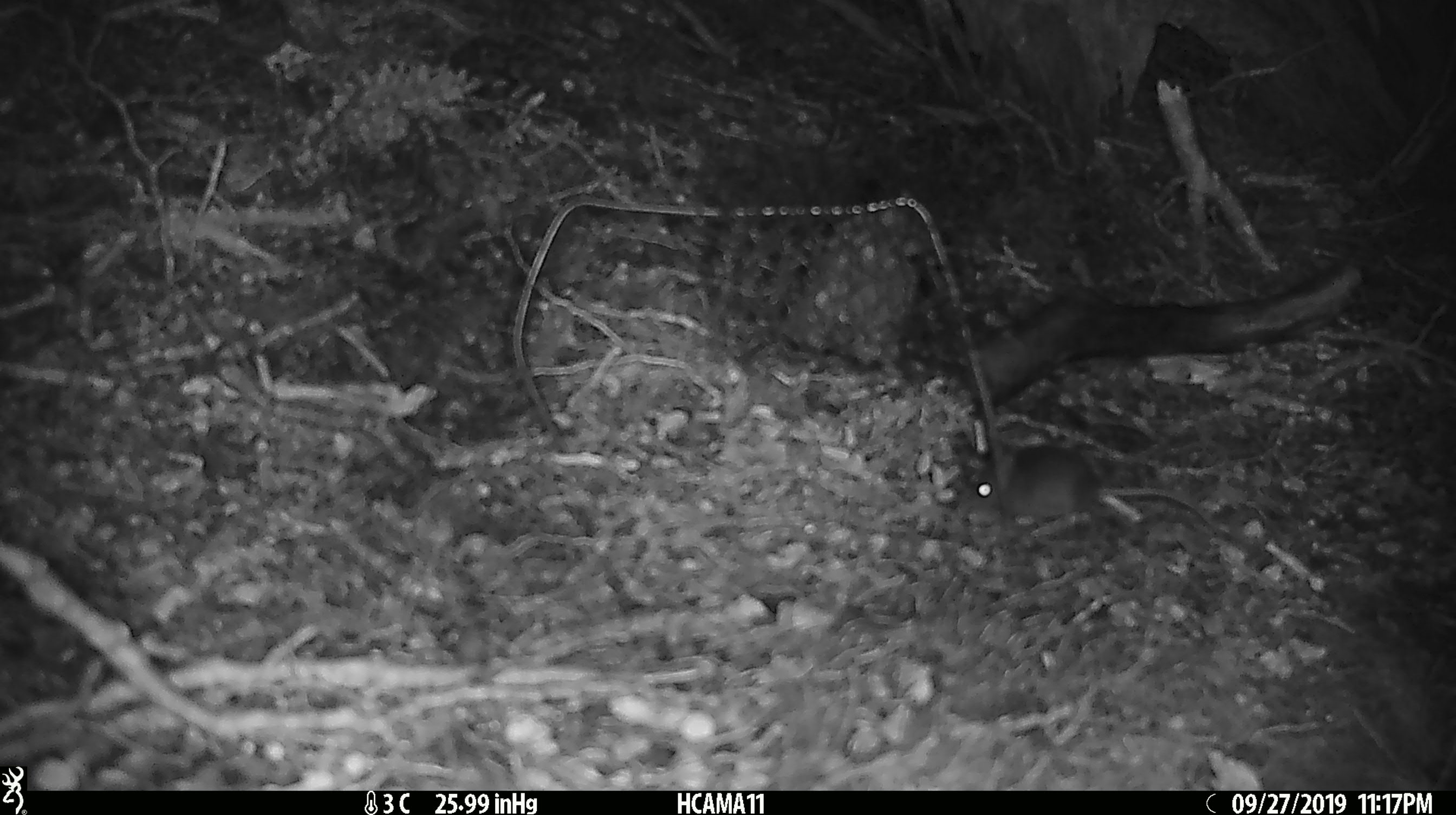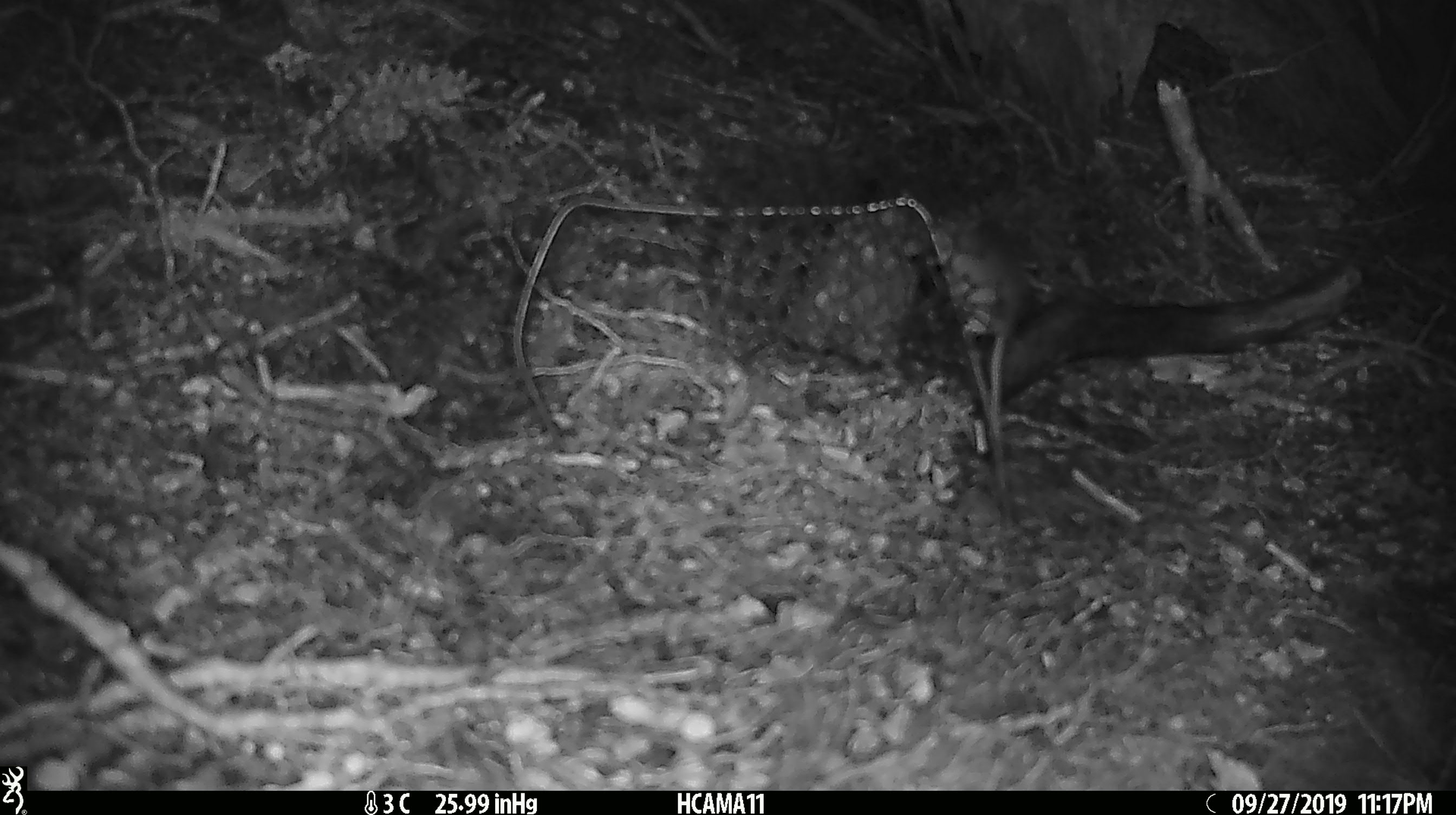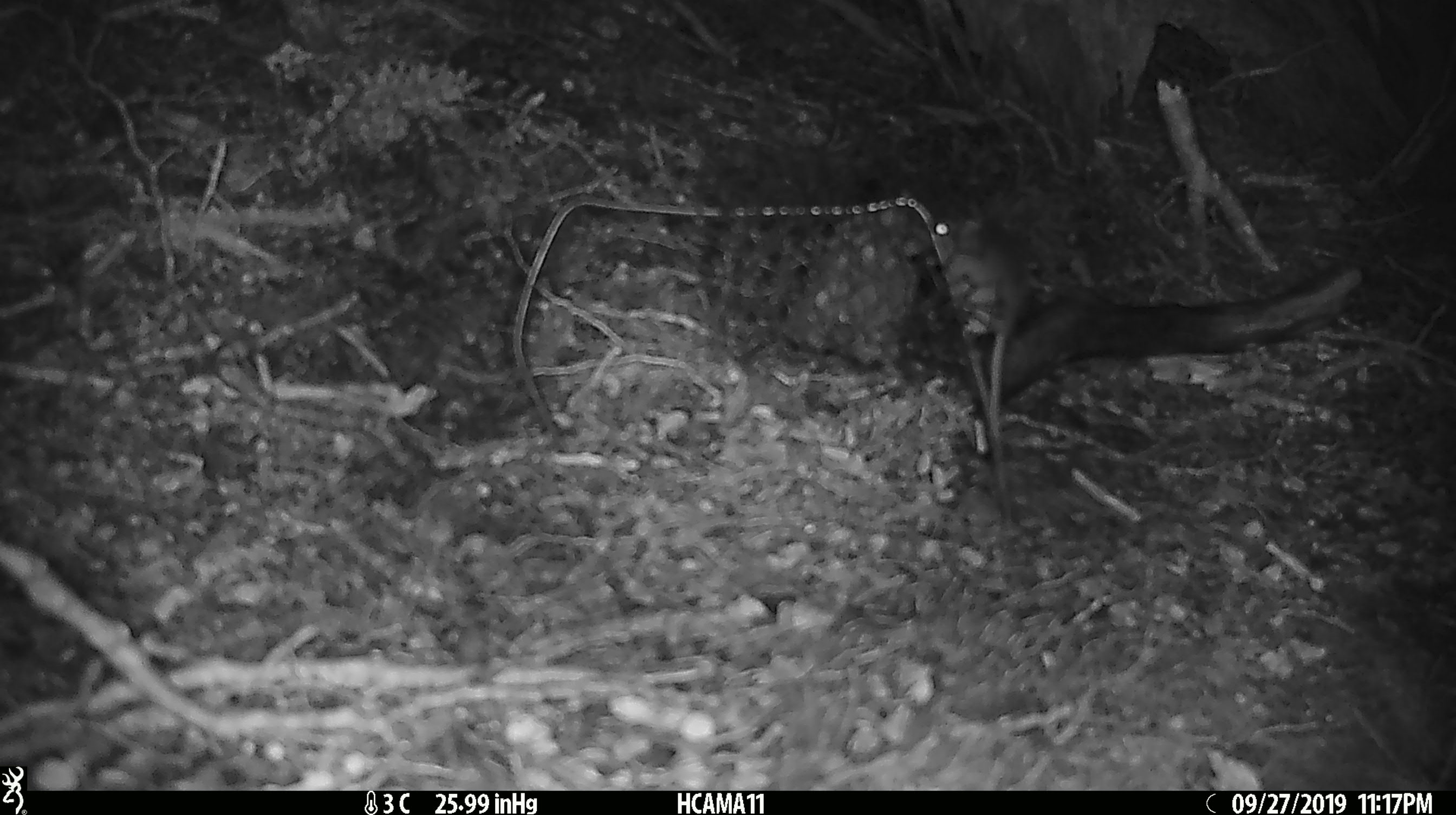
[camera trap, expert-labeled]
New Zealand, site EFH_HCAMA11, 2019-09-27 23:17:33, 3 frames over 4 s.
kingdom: Animalia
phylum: Chordata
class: Mammalia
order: Rodentia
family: Muridae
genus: Mus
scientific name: Mus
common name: mouse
Mouse (Mus).